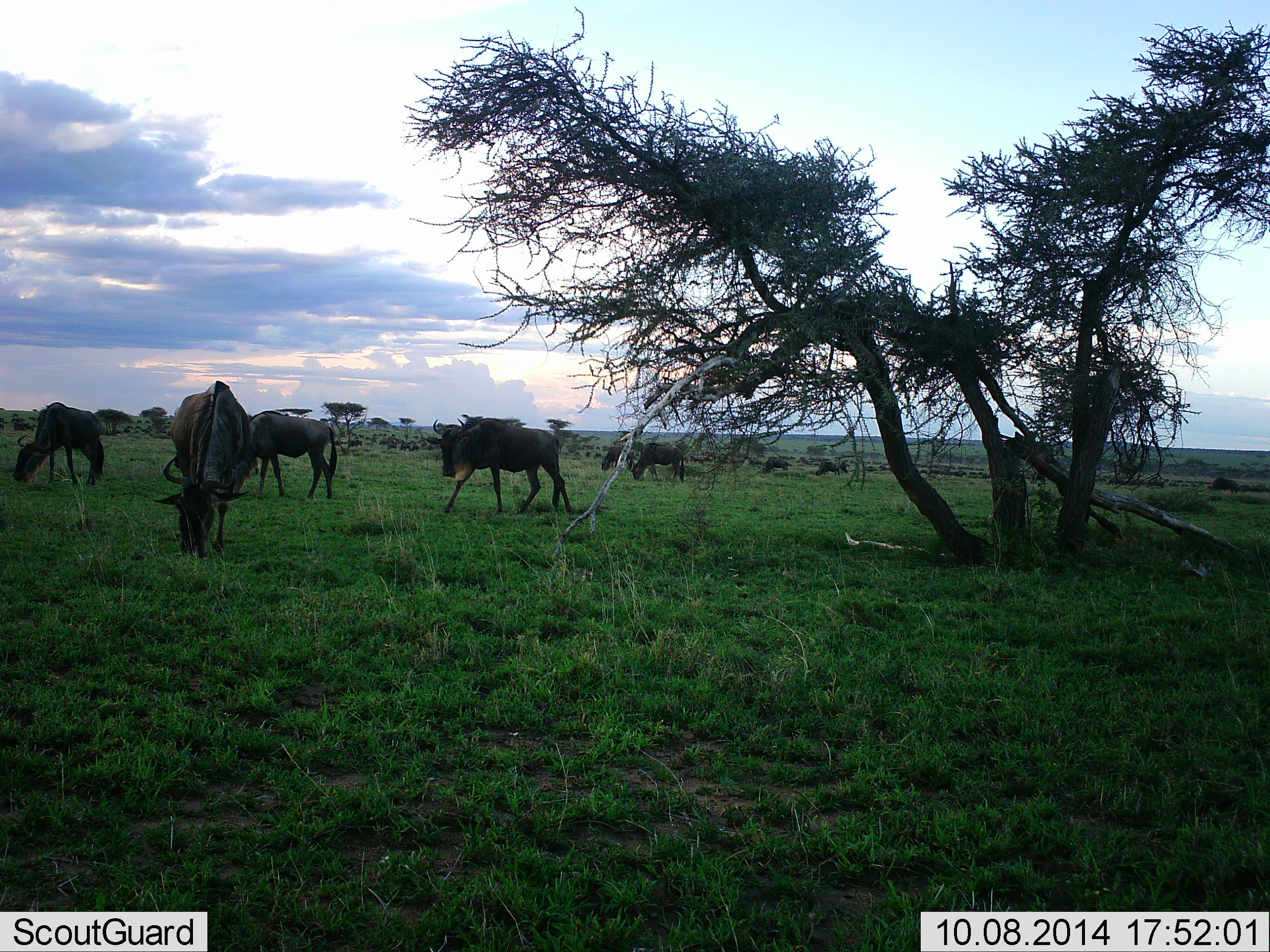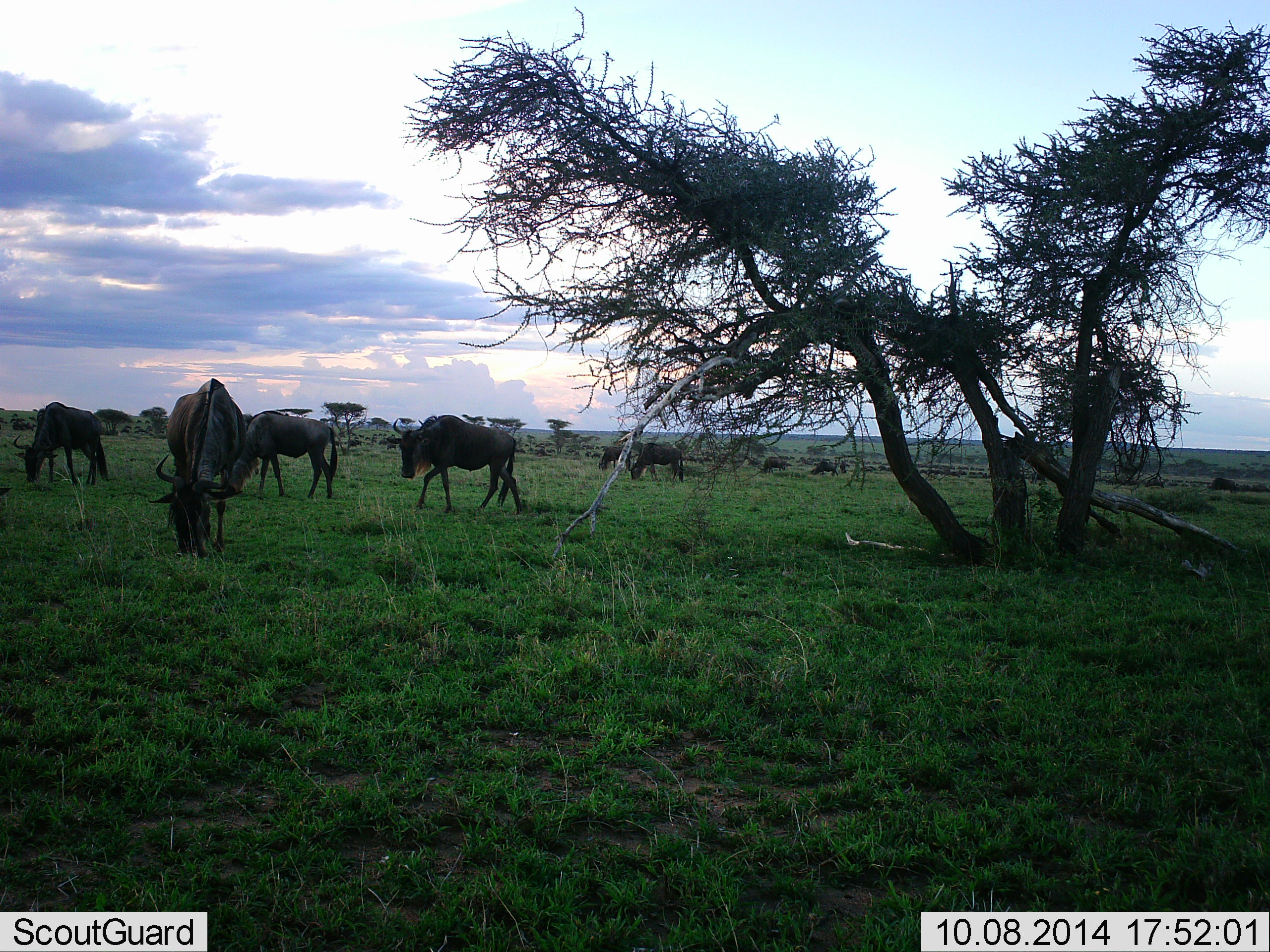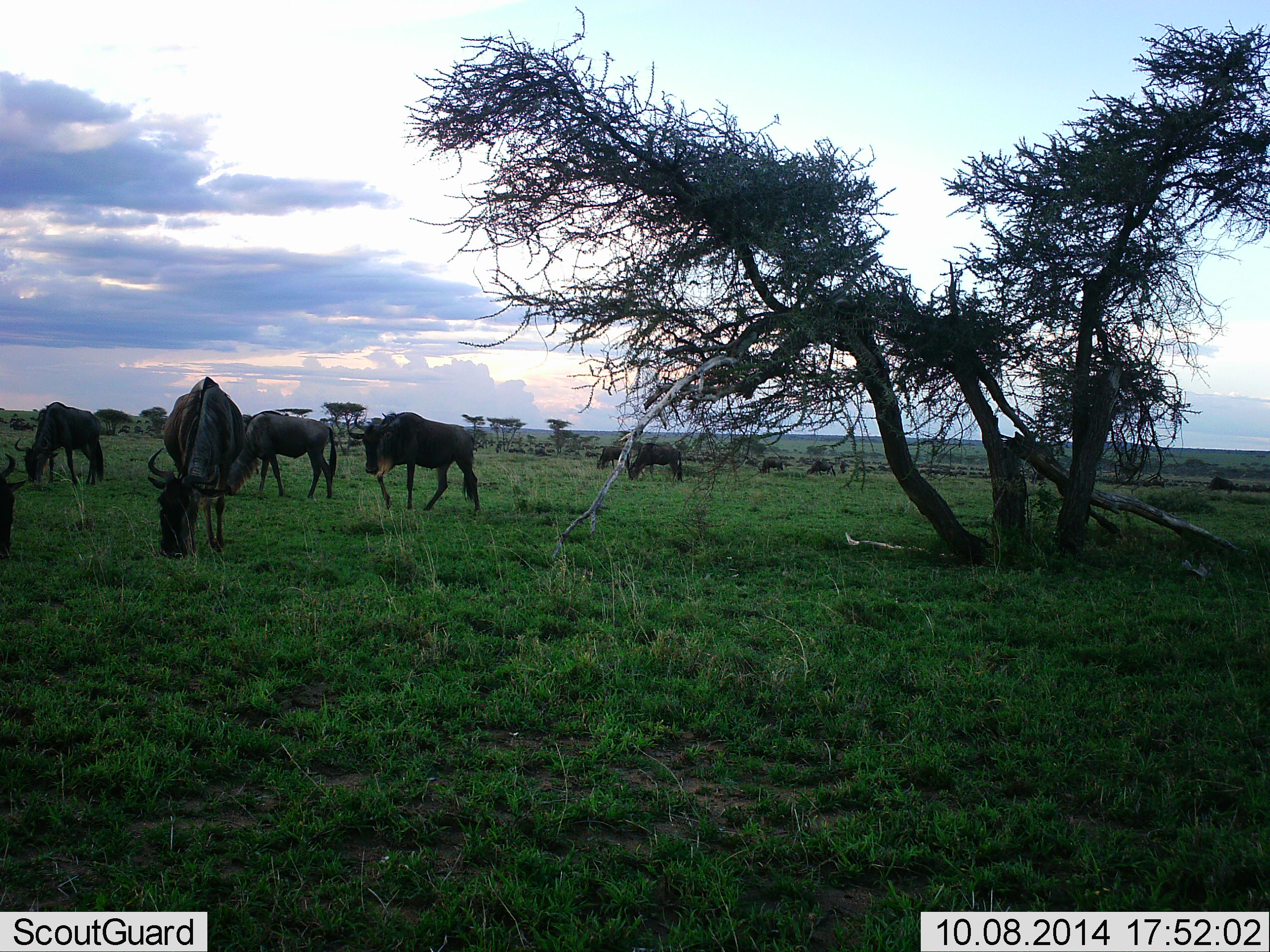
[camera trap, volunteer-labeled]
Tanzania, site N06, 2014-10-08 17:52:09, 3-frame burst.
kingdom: Animalia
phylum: Chordata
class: Mammalia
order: Artiodactyla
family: Bovidae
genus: Connochaetes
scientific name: Connochaetes taurinus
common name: blue wildebeest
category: wildebeest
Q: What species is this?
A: Wildebeest (blue wildebeest) (Connochaetes taurinus).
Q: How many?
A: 10.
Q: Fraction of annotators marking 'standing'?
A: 30%.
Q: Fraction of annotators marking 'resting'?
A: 10%.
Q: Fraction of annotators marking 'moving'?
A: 90%.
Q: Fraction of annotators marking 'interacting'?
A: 0%.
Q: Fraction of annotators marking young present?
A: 0%.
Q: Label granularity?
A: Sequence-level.